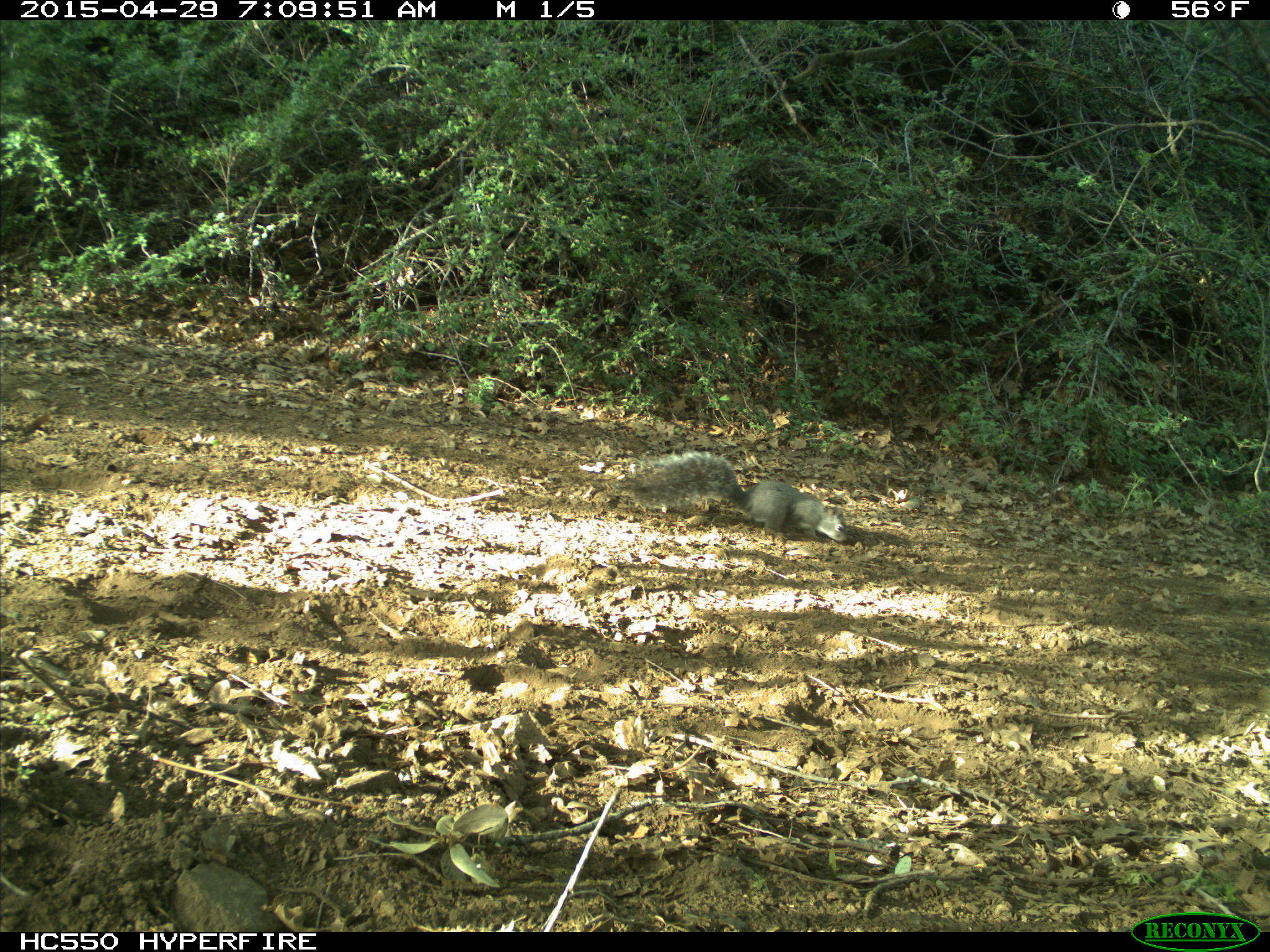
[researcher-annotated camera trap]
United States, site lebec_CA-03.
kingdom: Animalia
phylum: Chordata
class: Mammalia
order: Rodentia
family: Sciuridae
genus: Sciurus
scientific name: Sciurus carolinensis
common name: eastern gray squirrel